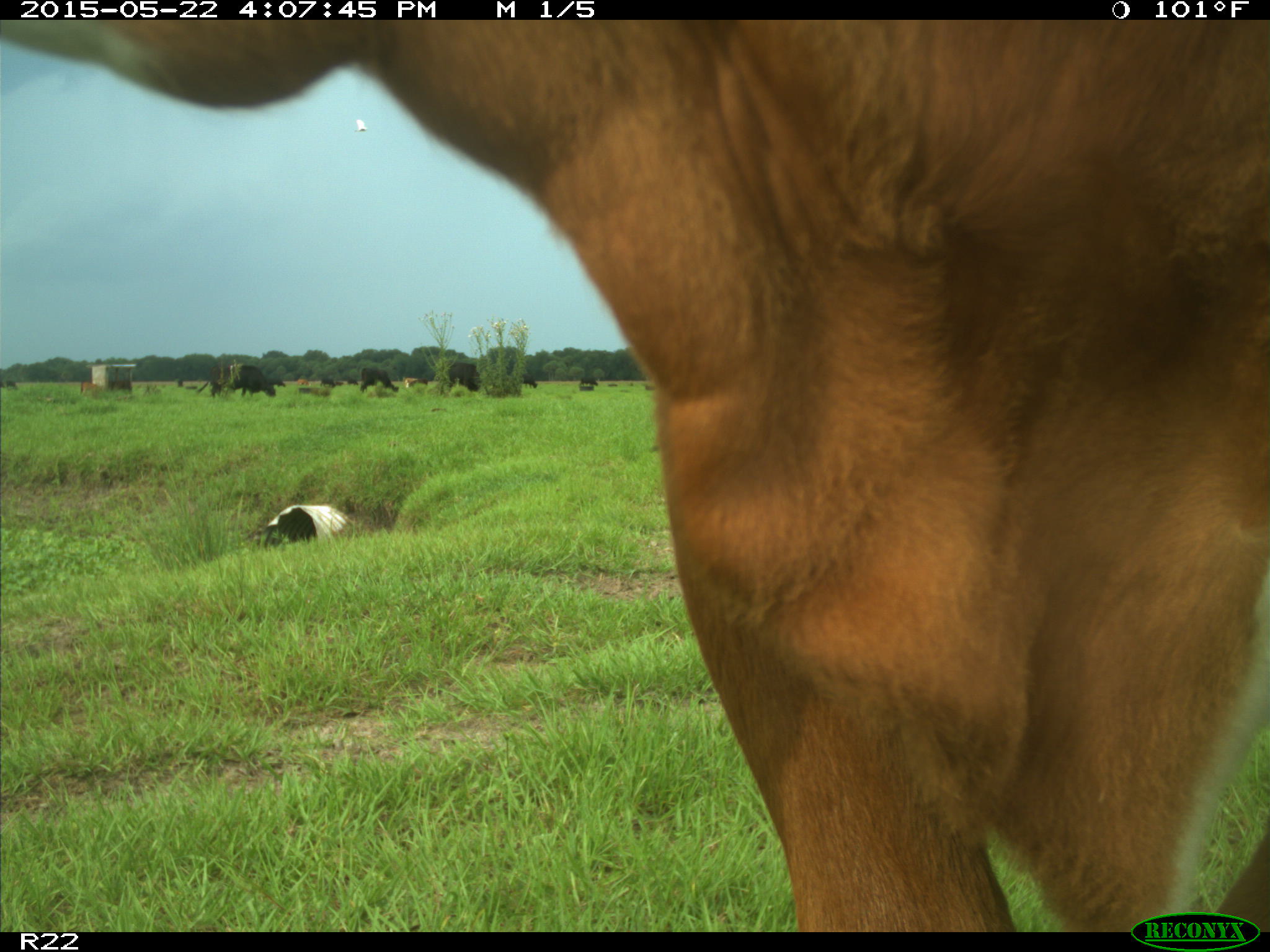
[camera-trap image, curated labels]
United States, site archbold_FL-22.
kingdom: Animalia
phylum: Chordata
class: Mammalia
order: Artiodactyla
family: Bovidae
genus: Bos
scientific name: Bos taurus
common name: domestic cow